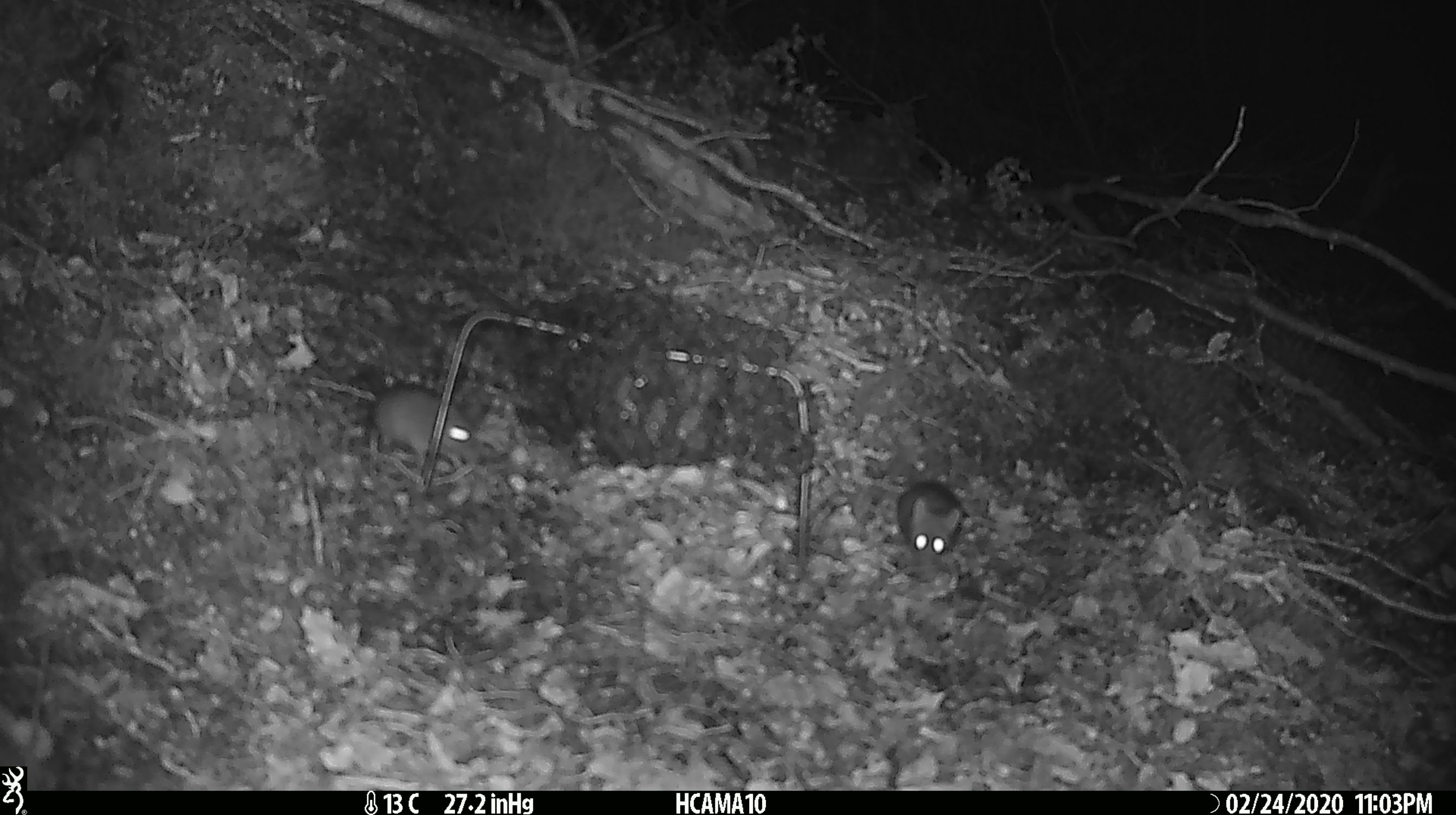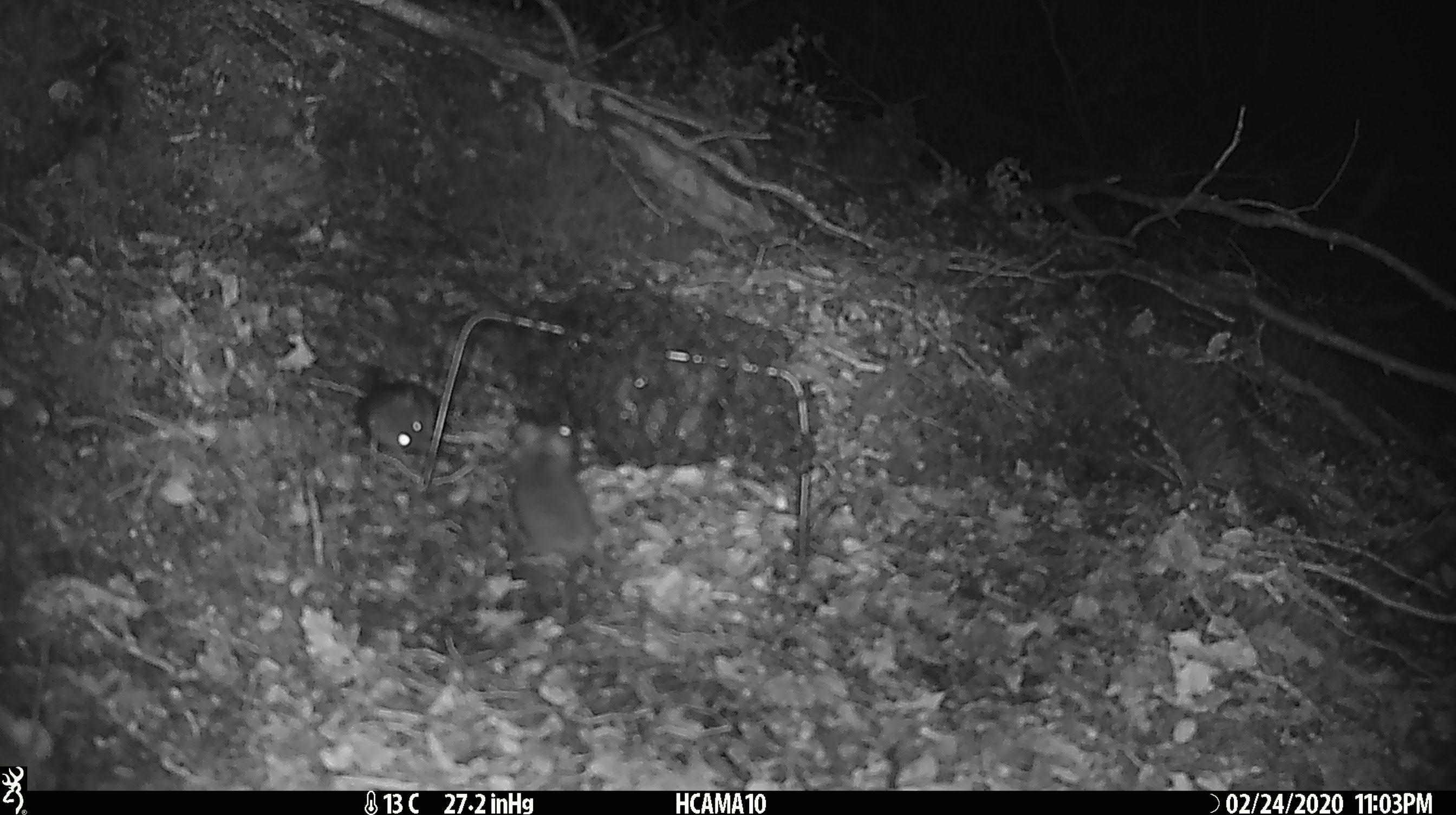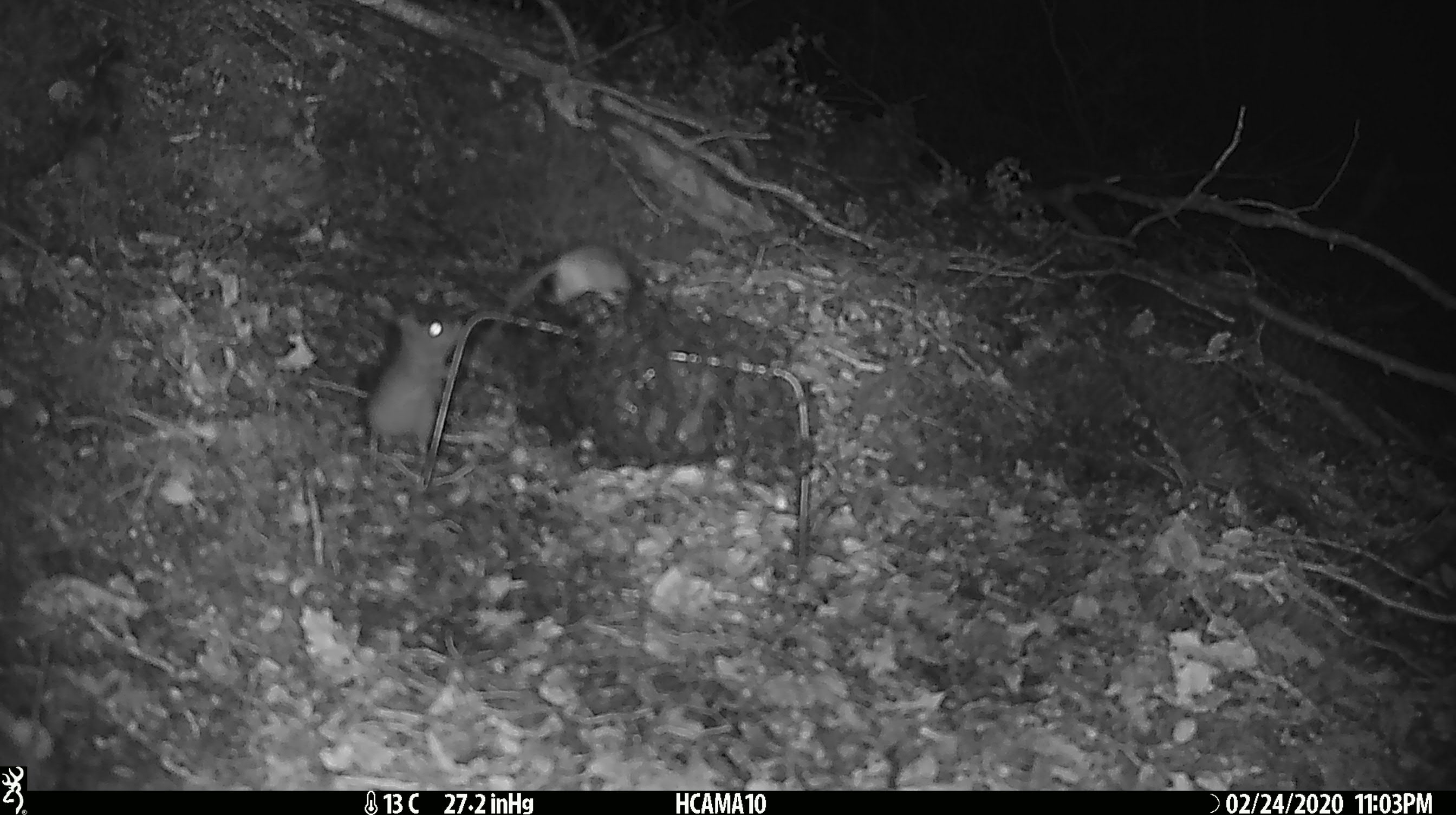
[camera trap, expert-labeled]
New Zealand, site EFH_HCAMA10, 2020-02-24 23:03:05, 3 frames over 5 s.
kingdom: Animalia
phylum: Chordata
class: Mammalia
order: Rodentia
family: Muridae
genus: Mus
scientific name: Mus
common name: mouse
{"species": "mouse (Mus)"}